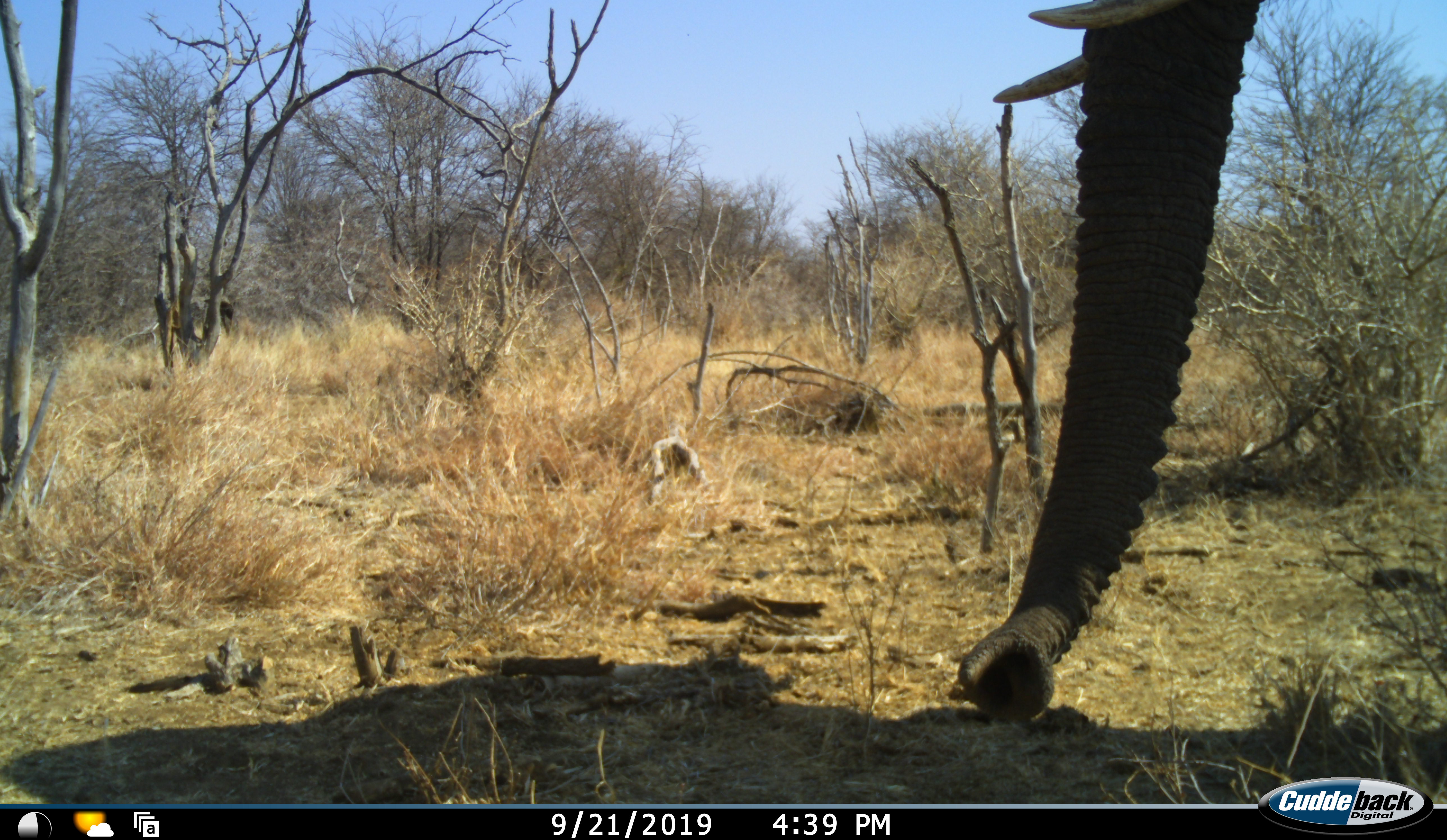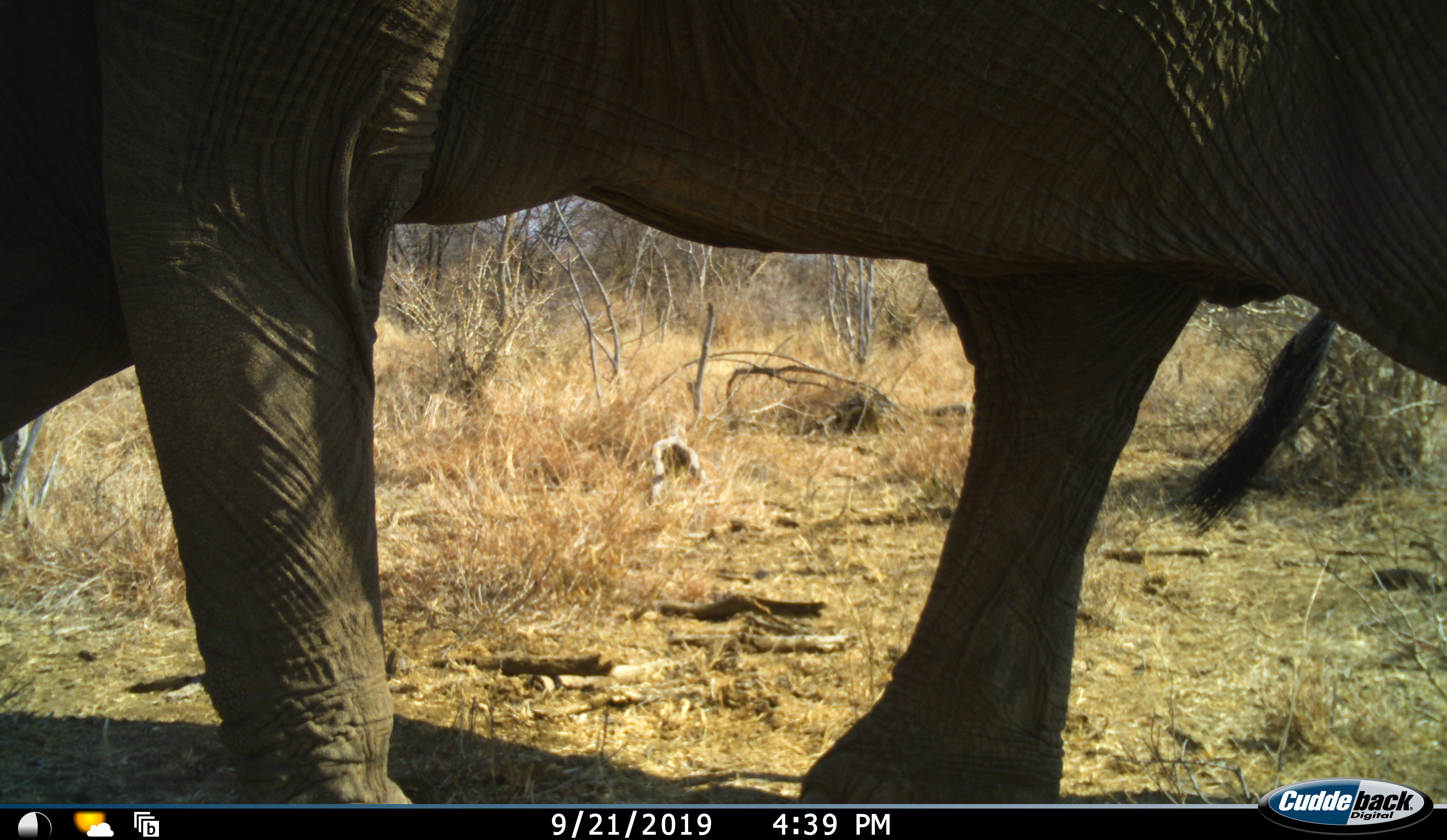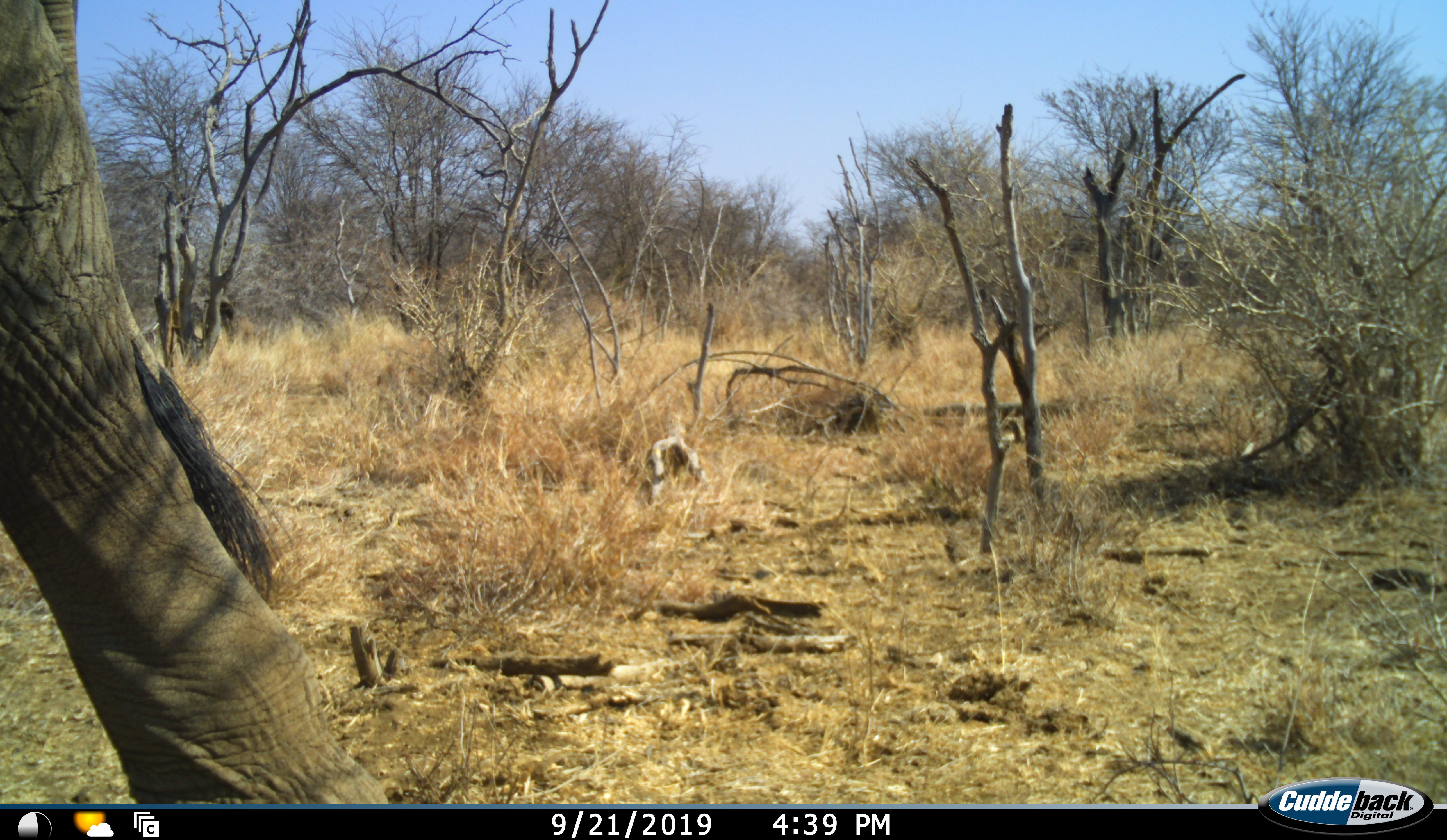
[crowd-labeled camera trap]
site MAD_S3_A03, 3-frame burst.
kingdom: Animalia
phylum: Chordata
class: Mammalia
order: Proboscidea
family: Elephantidae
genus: Loxodonta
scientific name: Loxodonta africana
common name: african bush elephant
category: elephant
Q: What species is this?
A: Elephant (african bush elephant) (Loxodonta africana).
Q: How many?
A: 1.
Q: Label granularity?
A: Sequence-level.